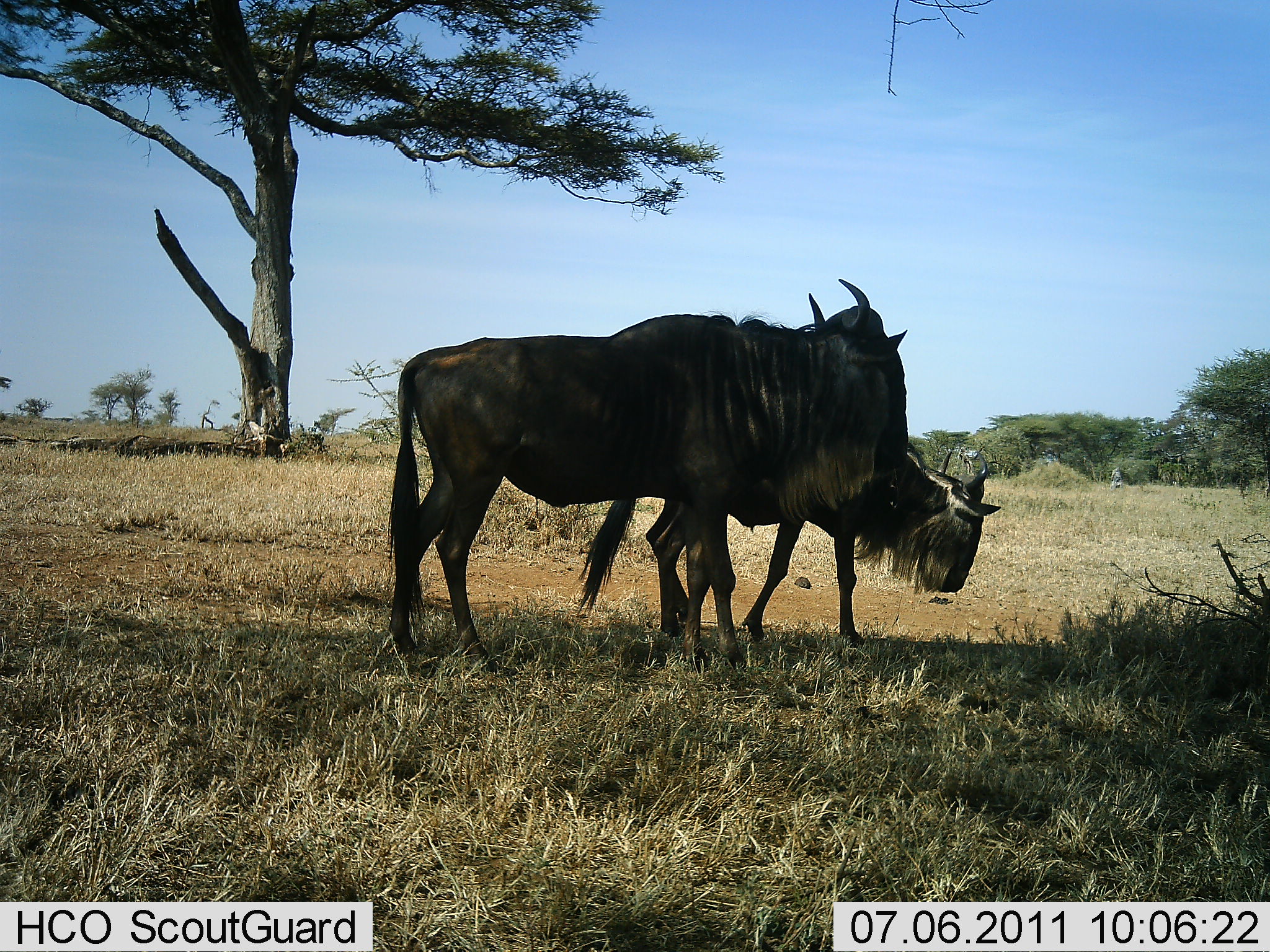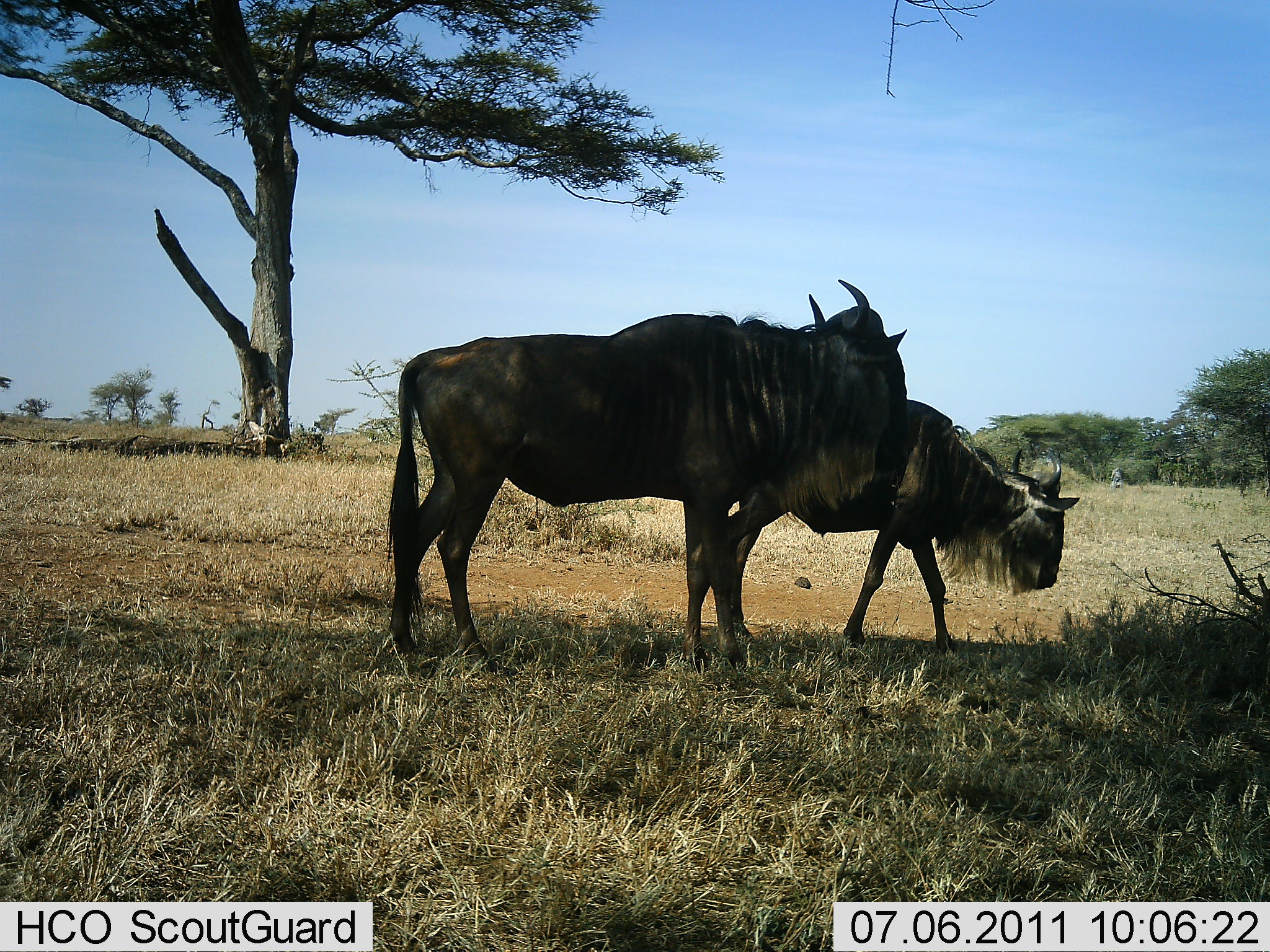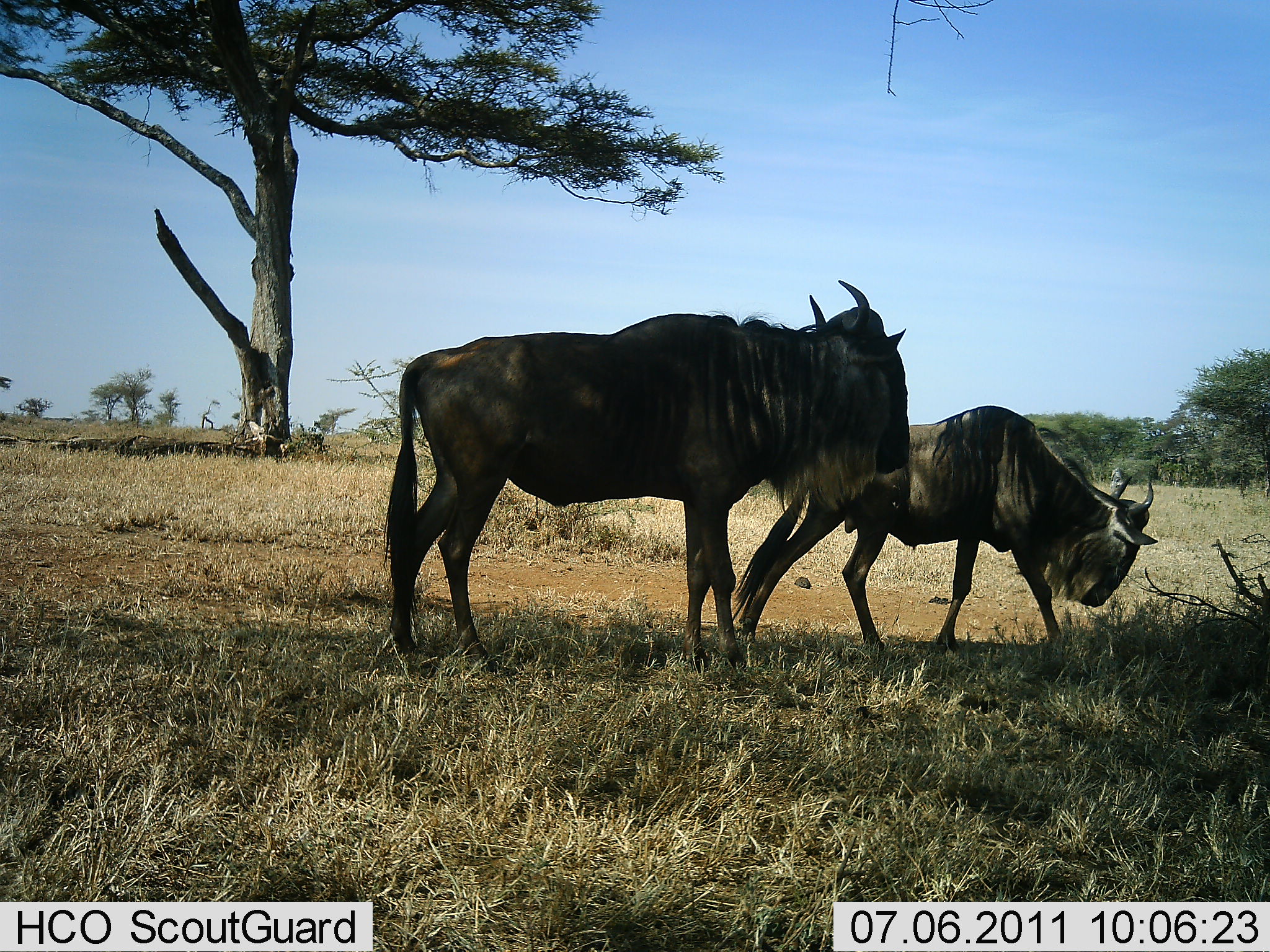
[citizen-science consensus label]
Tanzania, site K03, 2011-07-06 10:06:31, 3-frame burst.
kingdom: Animalia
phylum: Chordata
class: Mammalia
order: Artiodactyla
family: Bovidae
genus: Connochaetes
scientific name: Connochaetes taurinus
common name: blue wildebeest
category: wildebeest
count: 2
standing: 73%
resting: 0%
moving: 82%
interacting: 0%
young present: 9%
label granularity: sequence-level